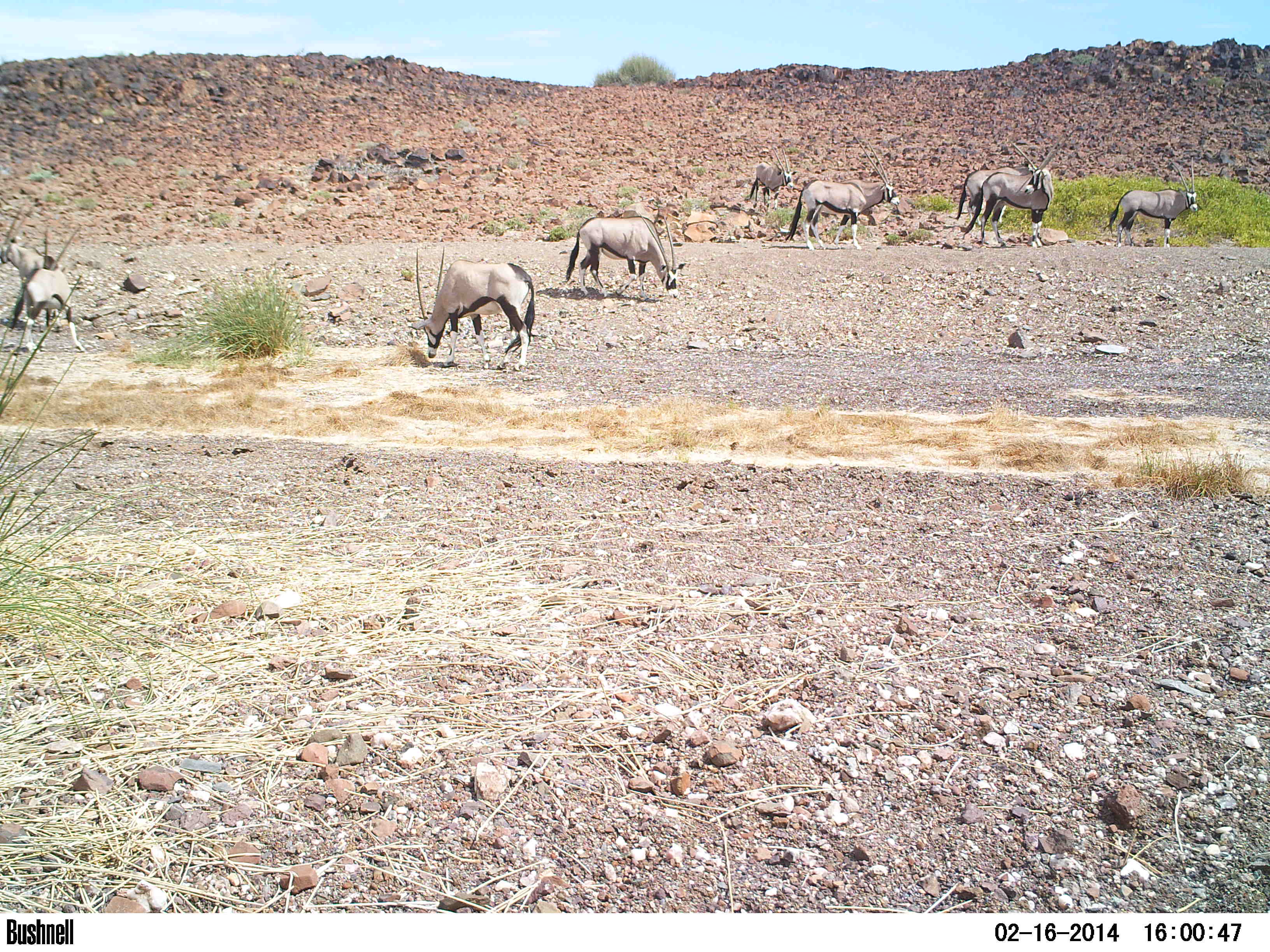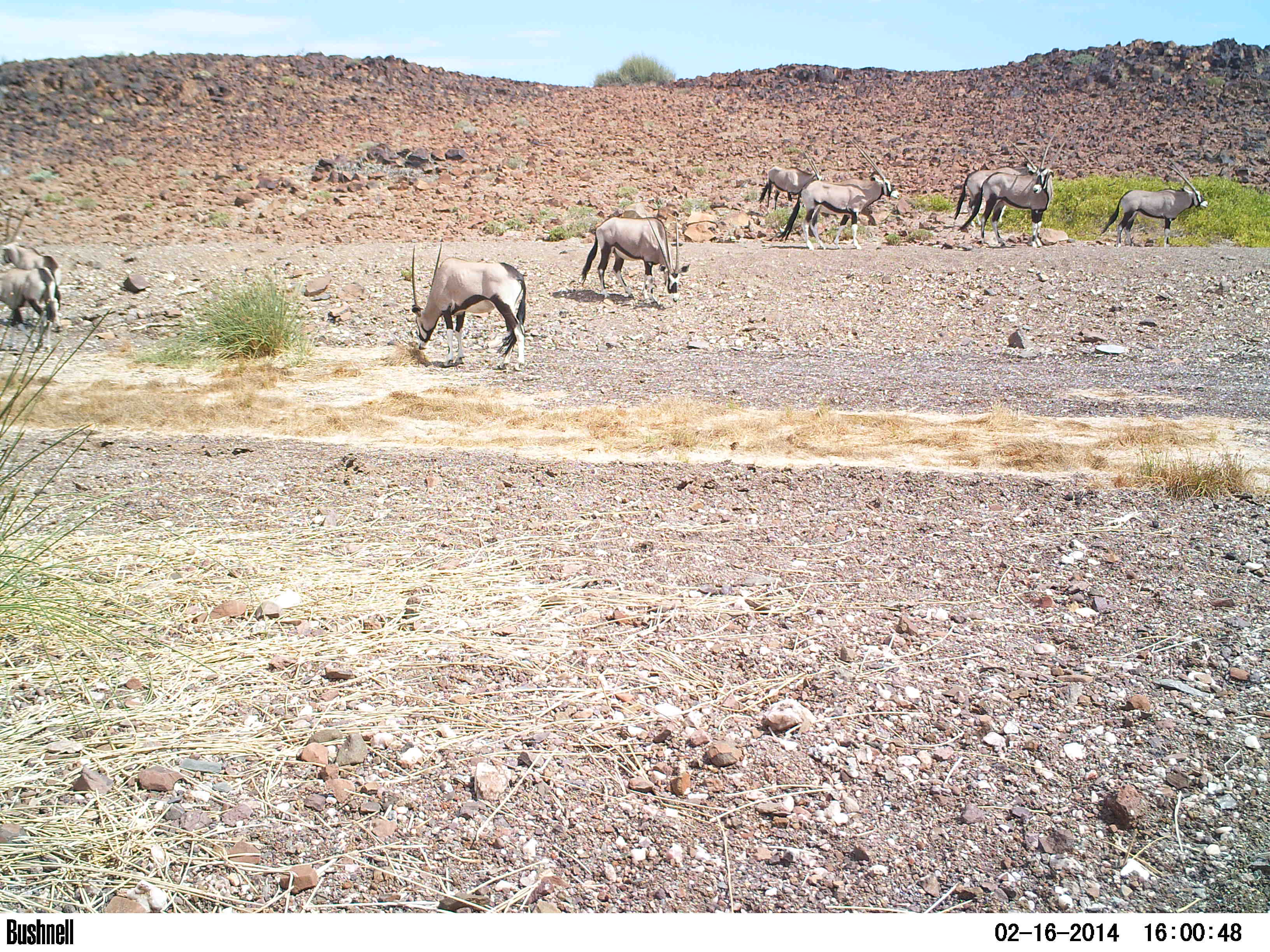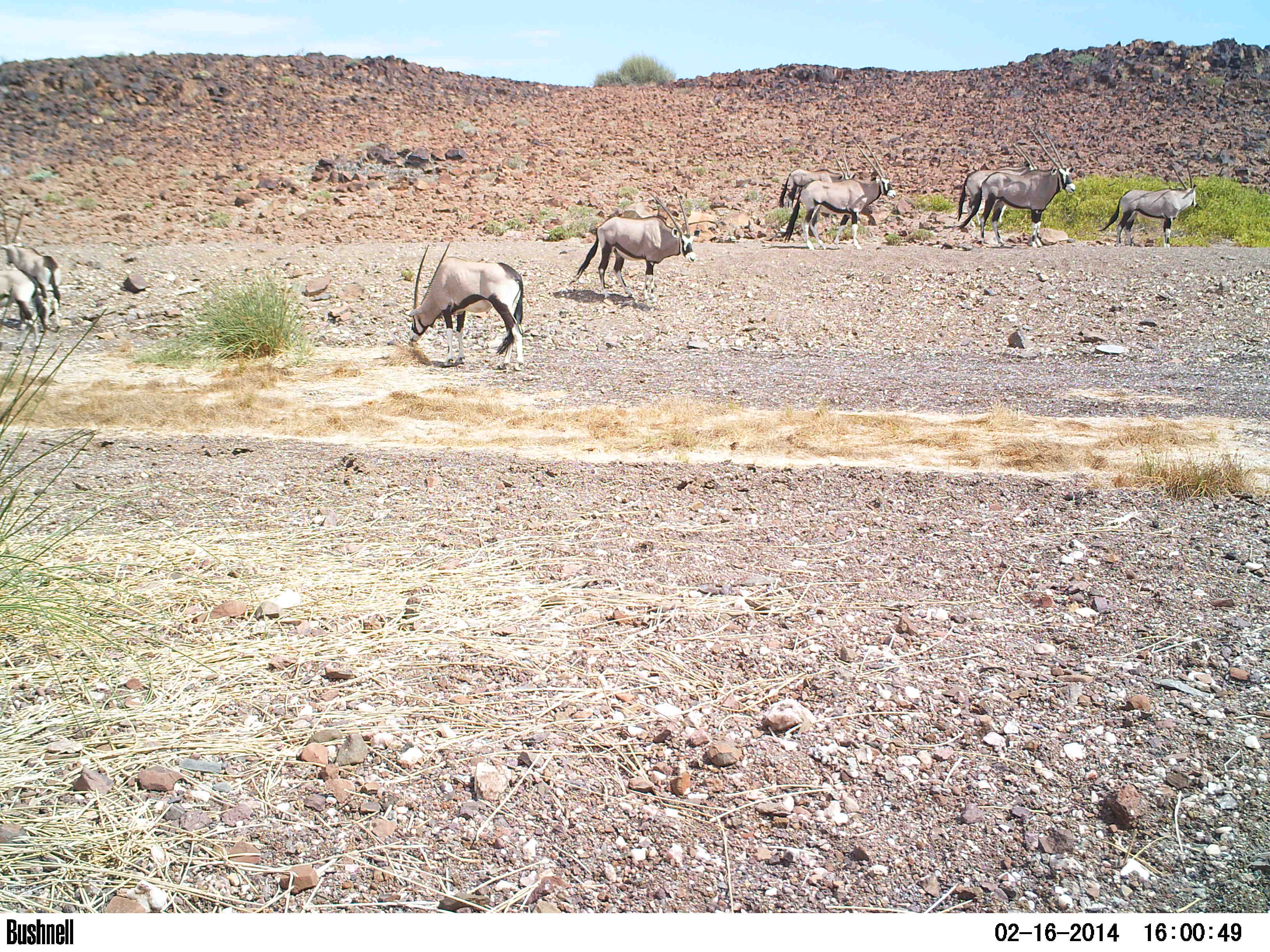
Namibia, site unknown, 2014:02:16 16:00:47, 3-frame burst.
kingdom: Animalia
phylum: Chordata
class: Mammalia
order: Artiodactyla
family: Bovidae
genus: Oryx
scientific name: Oryx gazella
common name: gemsbok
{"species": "Oryx gazella (gemsbok)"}